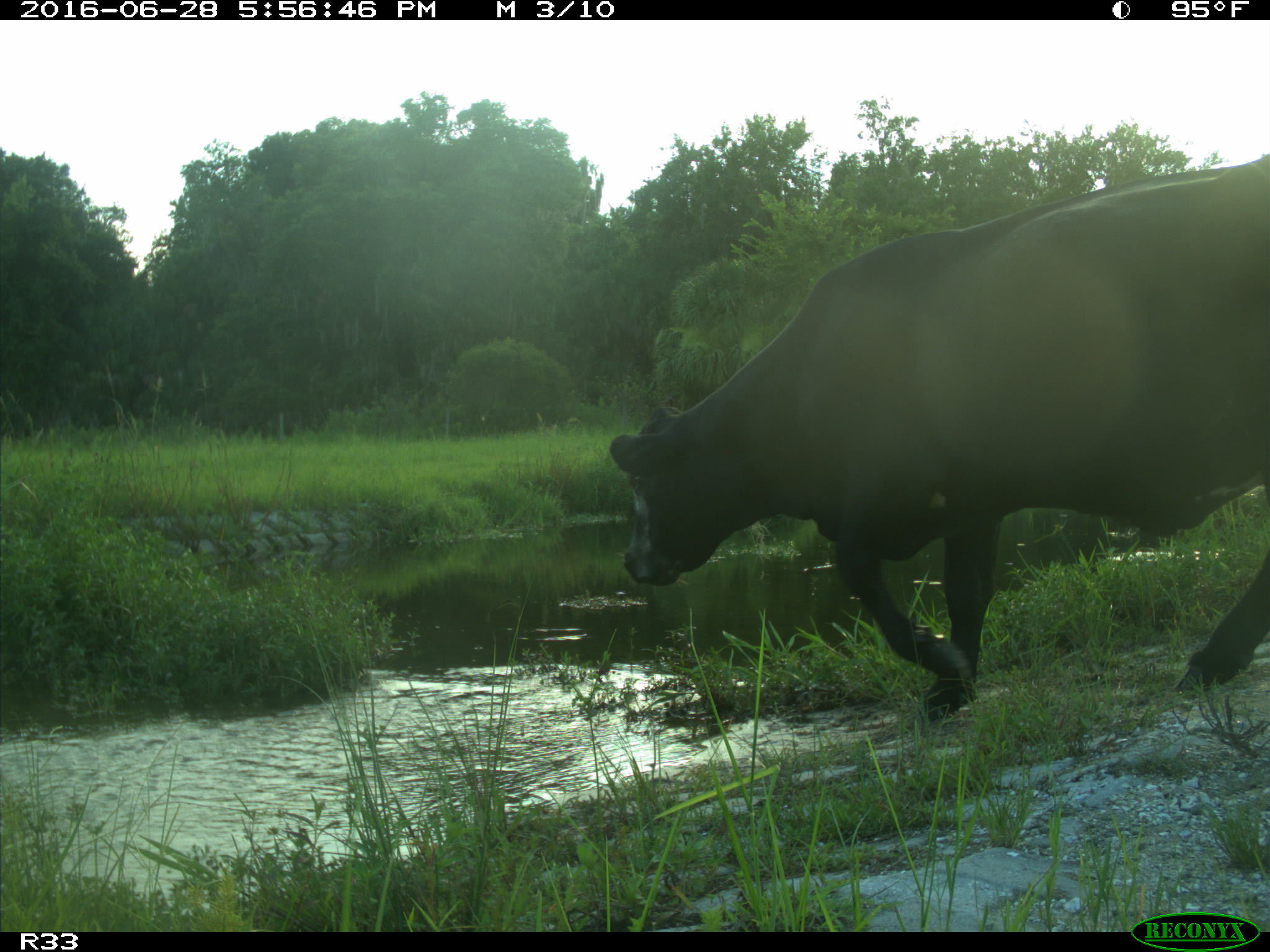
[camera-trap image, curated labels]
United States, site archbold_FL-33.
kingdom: Animalia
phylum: Chordata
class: Mammalia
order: Artiodactyla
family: Bovidae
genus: Bos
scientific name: Bos taurus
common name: domestic cow